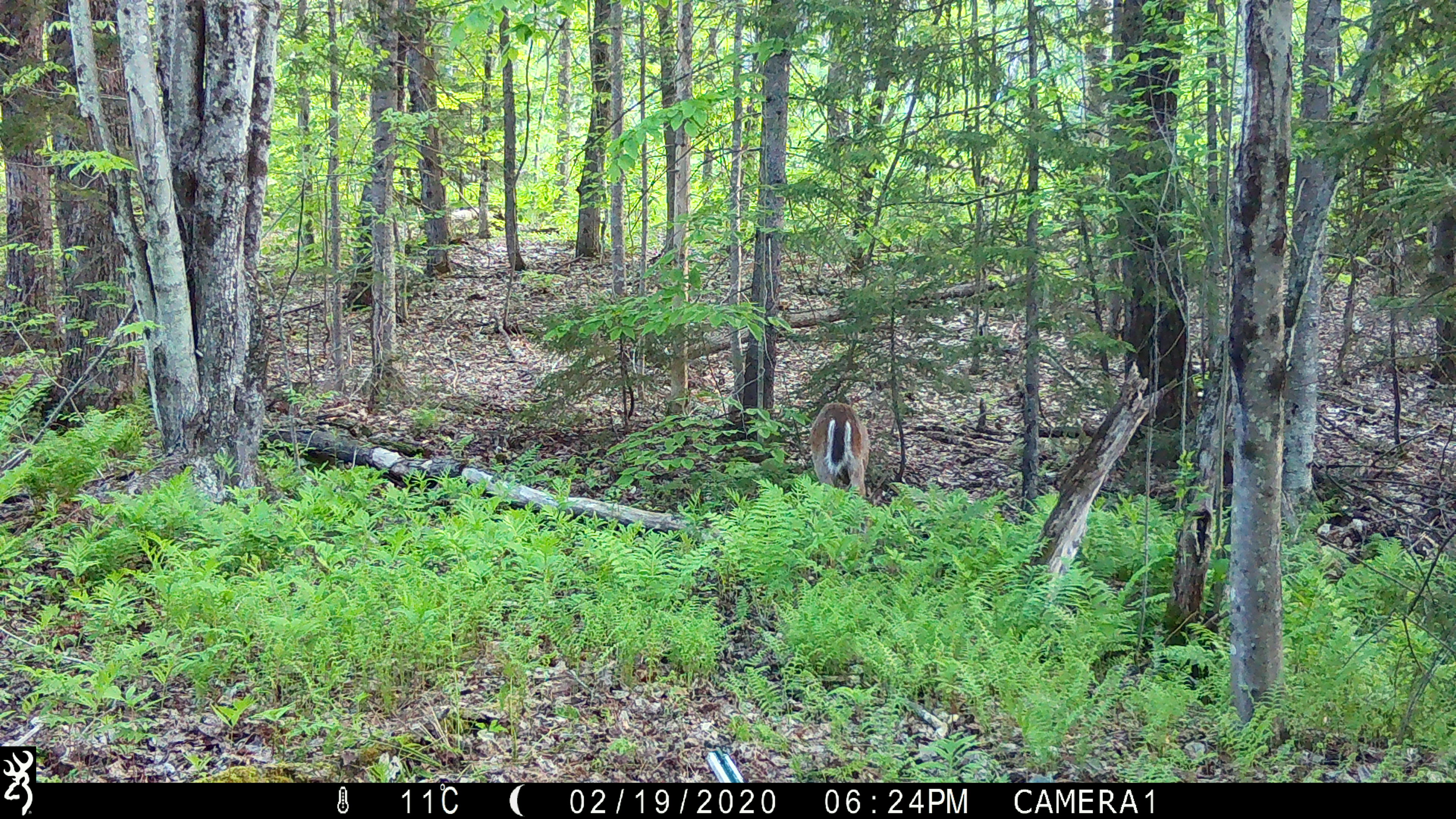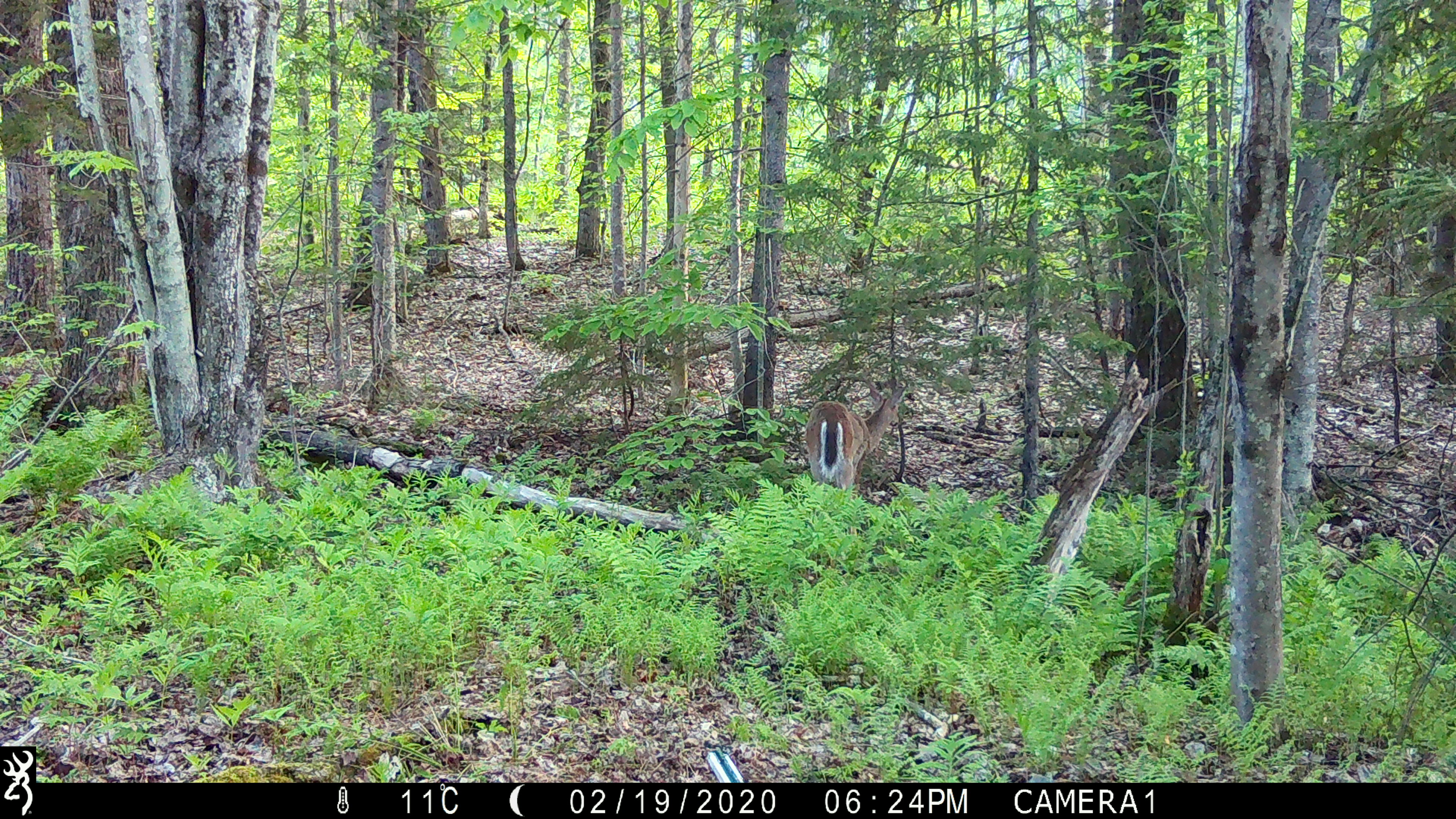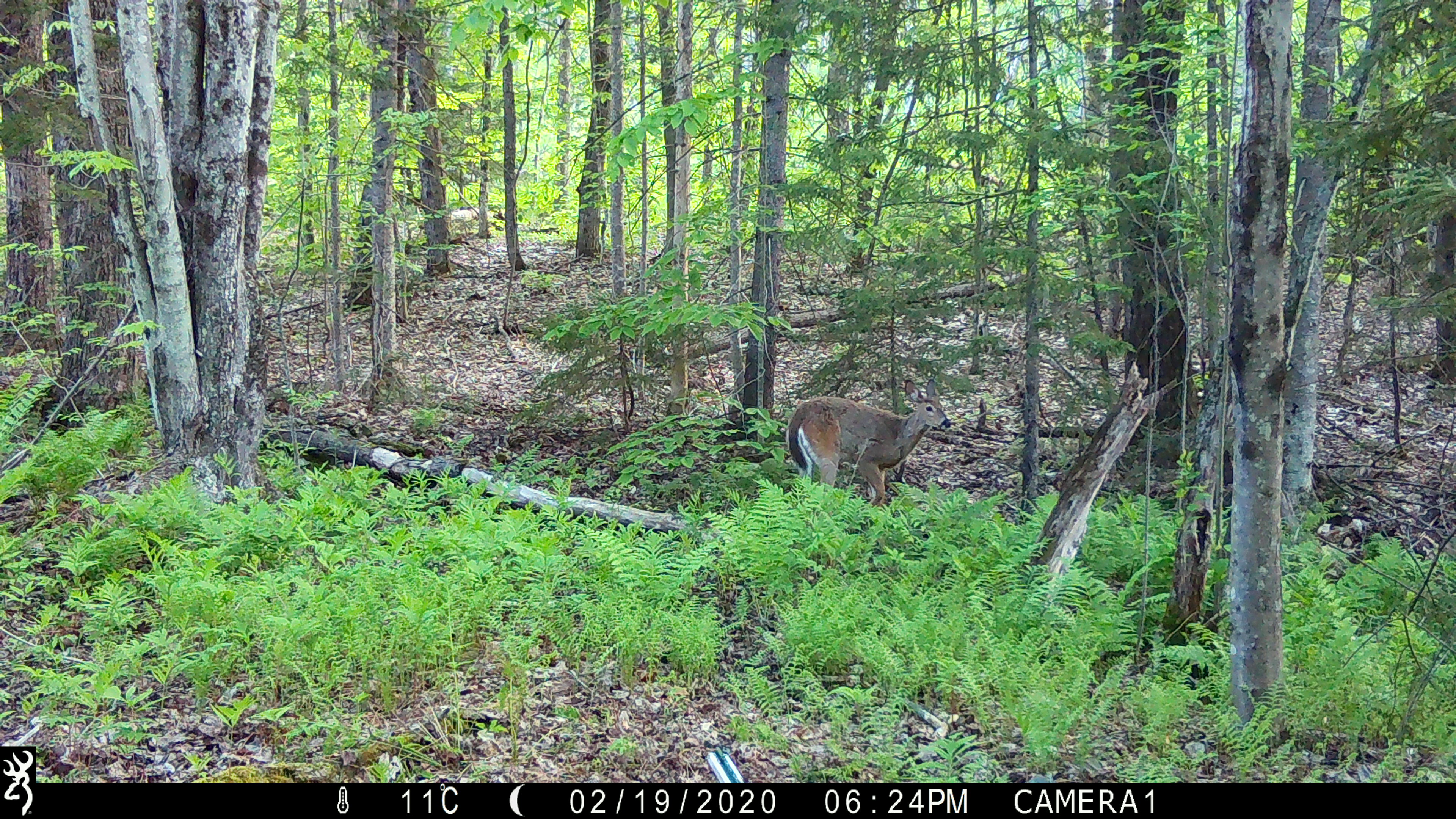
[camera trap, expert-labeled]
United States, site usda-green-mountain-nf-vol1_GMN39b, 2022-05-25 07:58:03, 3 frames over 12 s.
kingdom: Animalia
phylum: Chordata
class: Mammalia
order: Artiodactyla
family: Cervidae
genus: Odocoileus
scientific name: Odocoileus virginianus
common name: white-tailed deer